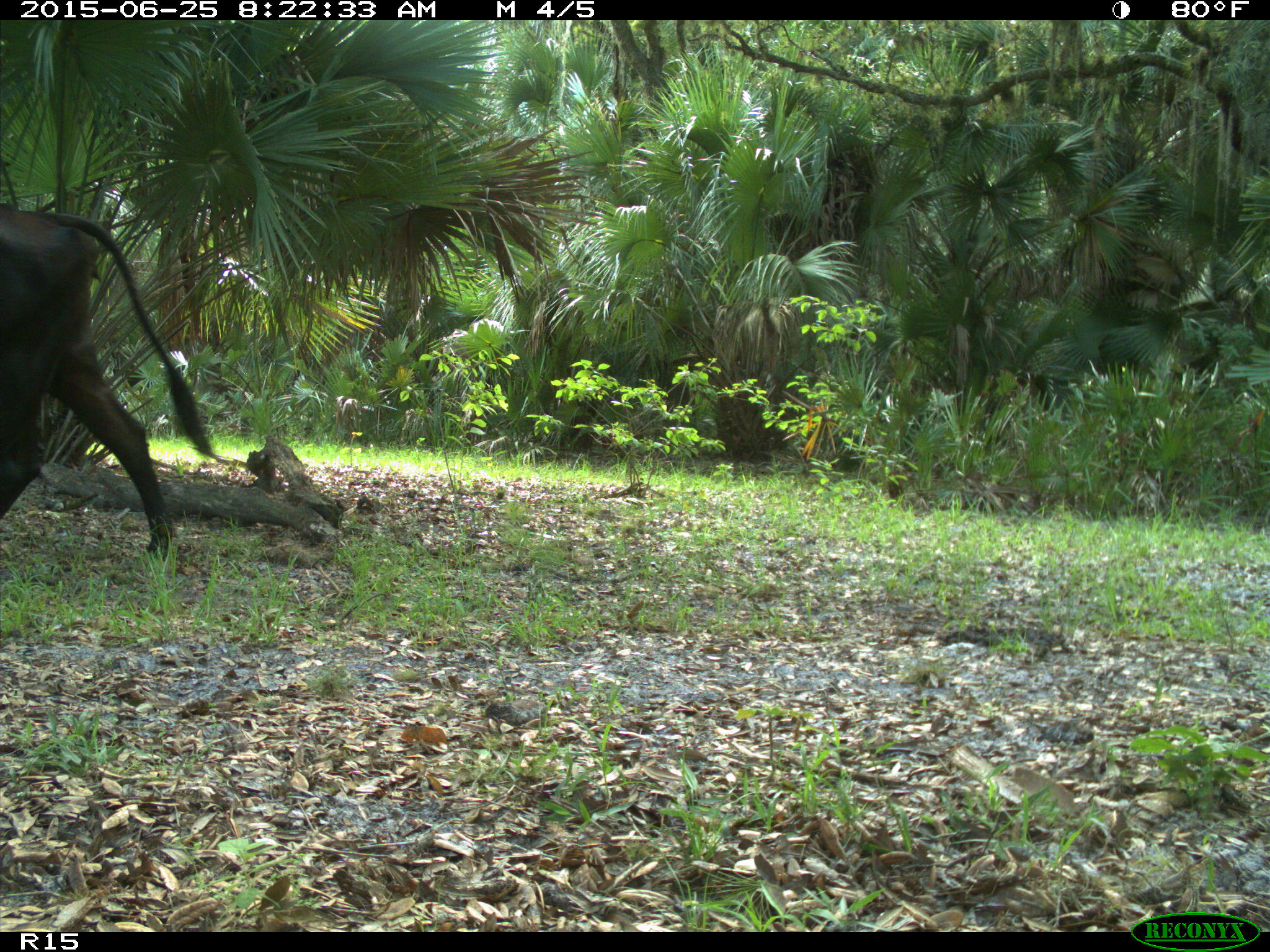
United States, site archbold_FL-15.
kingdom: Animalia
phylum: Chordata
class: Mammalia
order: Artiodactyla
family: Bovidae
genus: Bos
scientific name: Bos taurus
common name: domestic cow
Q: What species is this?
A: Bos taurus (domestic cow).